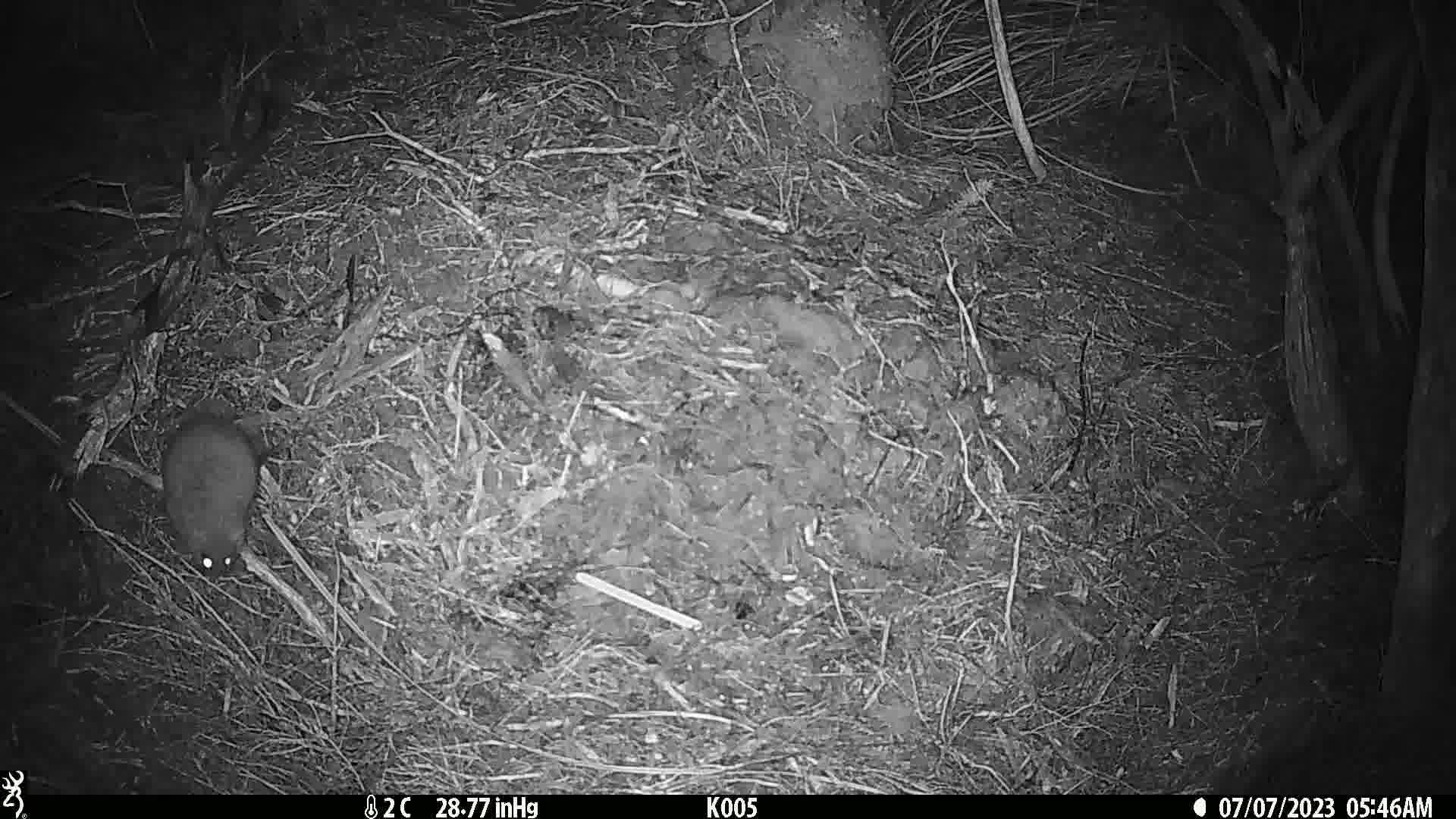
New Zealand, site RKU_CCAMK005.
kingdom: Animalia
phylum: Chordata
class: Mammalia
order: Rodentia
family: Muridae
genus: Rattus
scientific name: Rattus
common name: rat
Rat (Rattus).